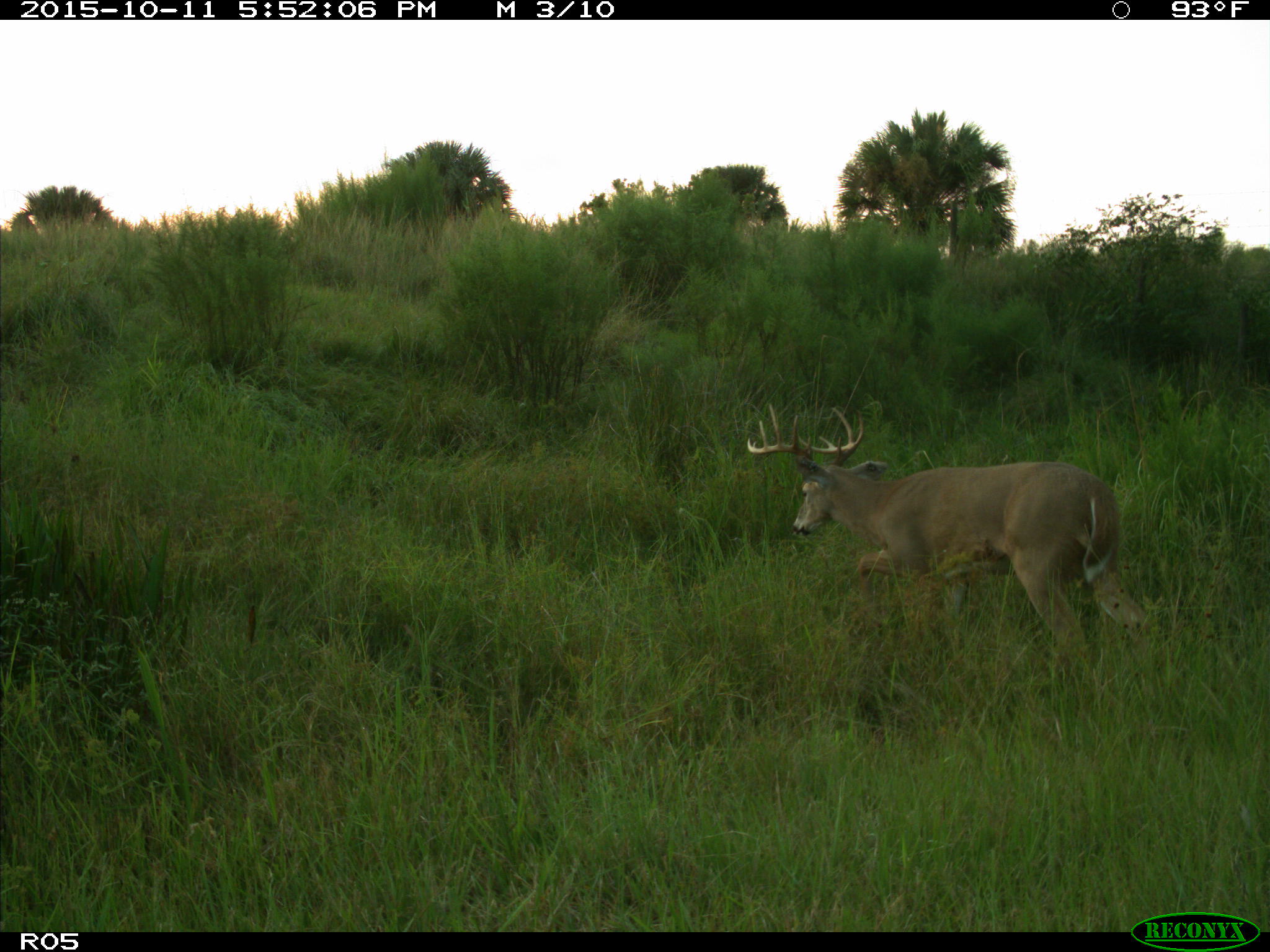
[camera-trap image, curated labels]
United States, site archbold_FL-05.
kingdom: Animalia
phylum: Chordata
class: Mammalia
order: Artiodactyla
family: Cervidae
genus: Odocoileus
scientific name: Odocoileus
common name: deer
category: unidentified deer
Unidentified deer (deer) (Odocoileus).